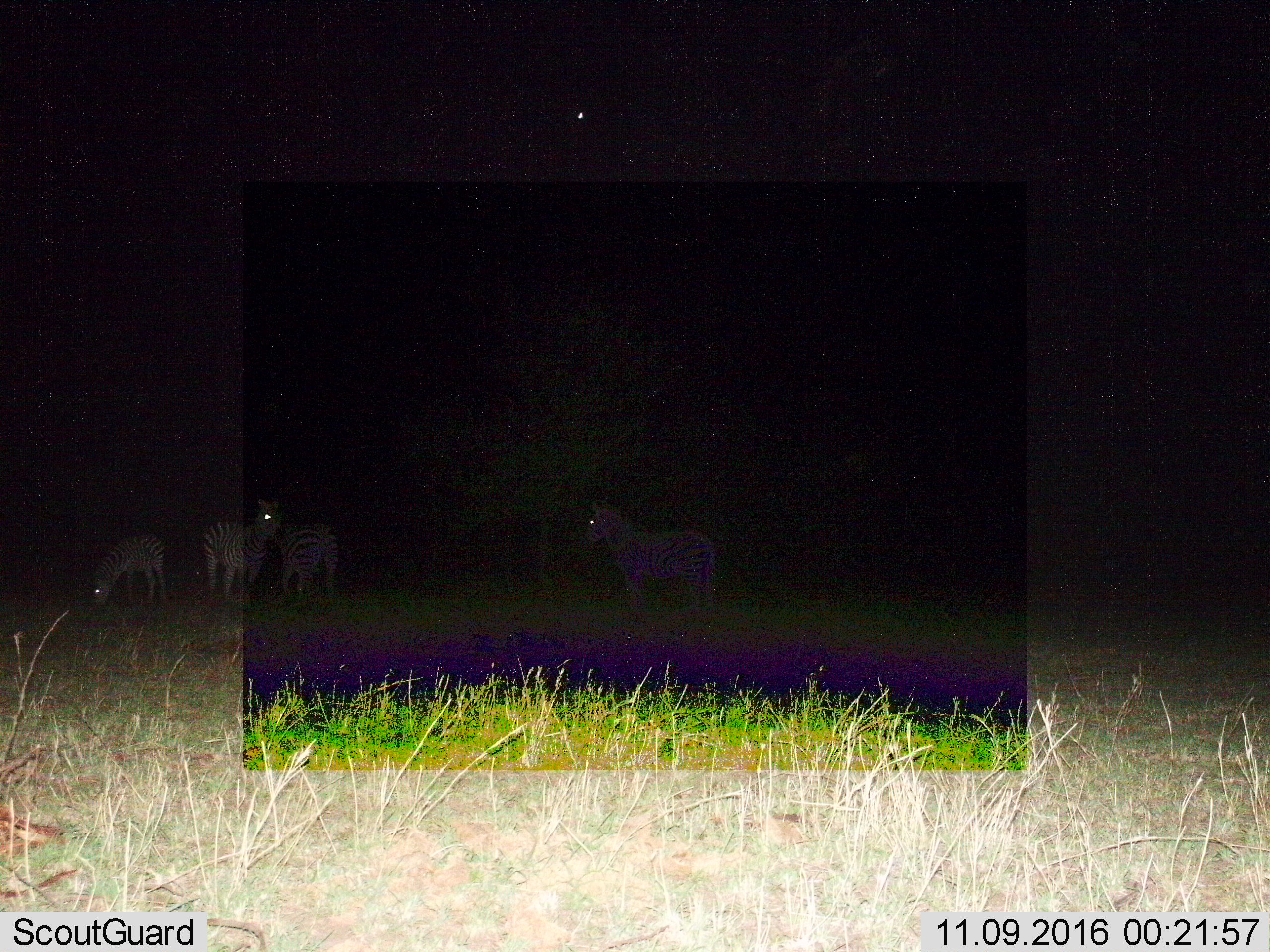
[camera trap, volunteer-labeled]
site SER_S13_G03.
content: unidentified animal